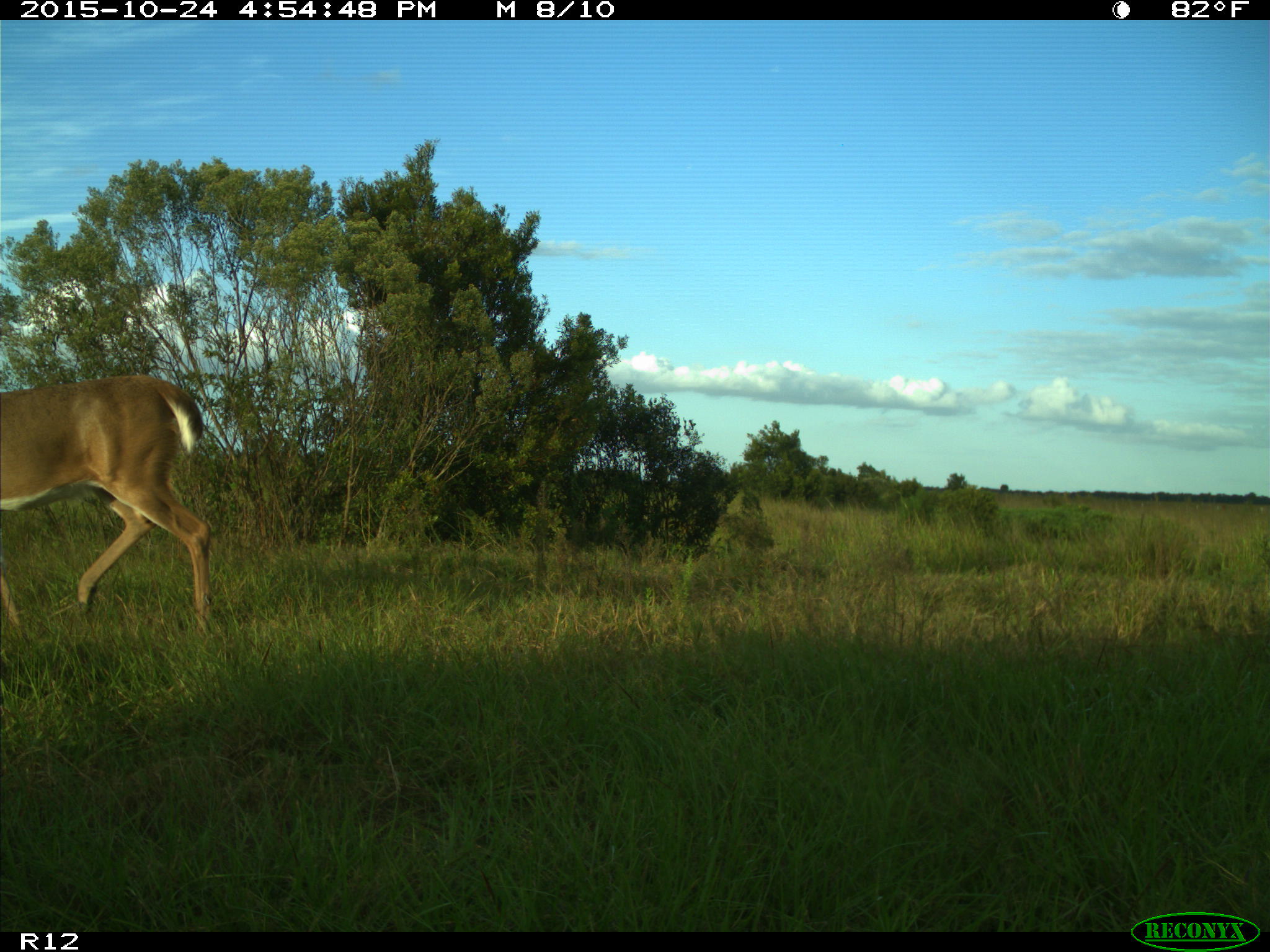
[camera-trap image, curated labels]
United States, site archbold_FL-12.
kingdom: Animalia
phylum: Chordata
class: Mammalia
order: Artiodactyla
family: Cervidae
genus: Odocoileus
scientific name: Odocoileus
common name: deer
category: unidentified deer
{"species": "unidentified deer (deer) (Odocoileus)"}